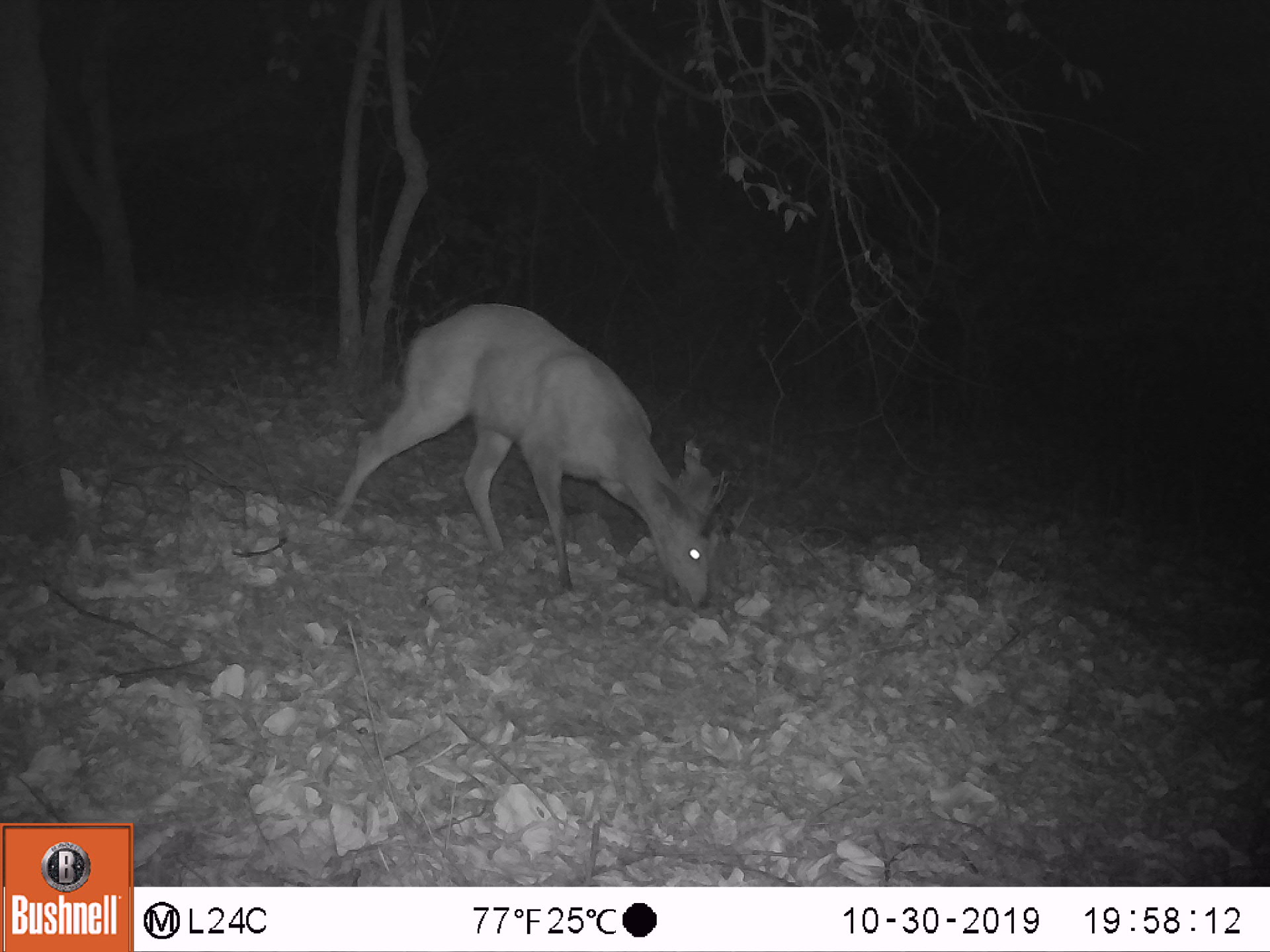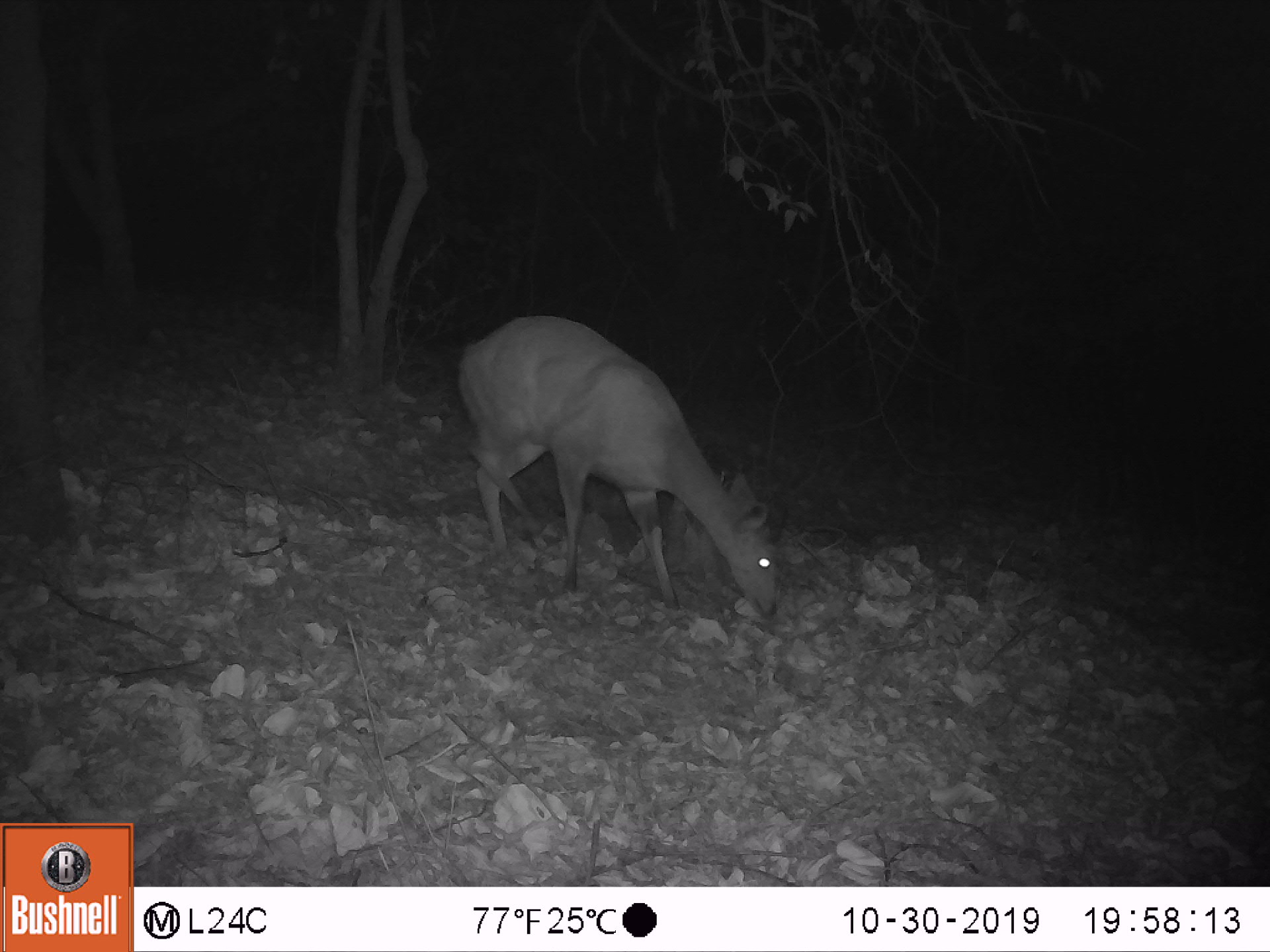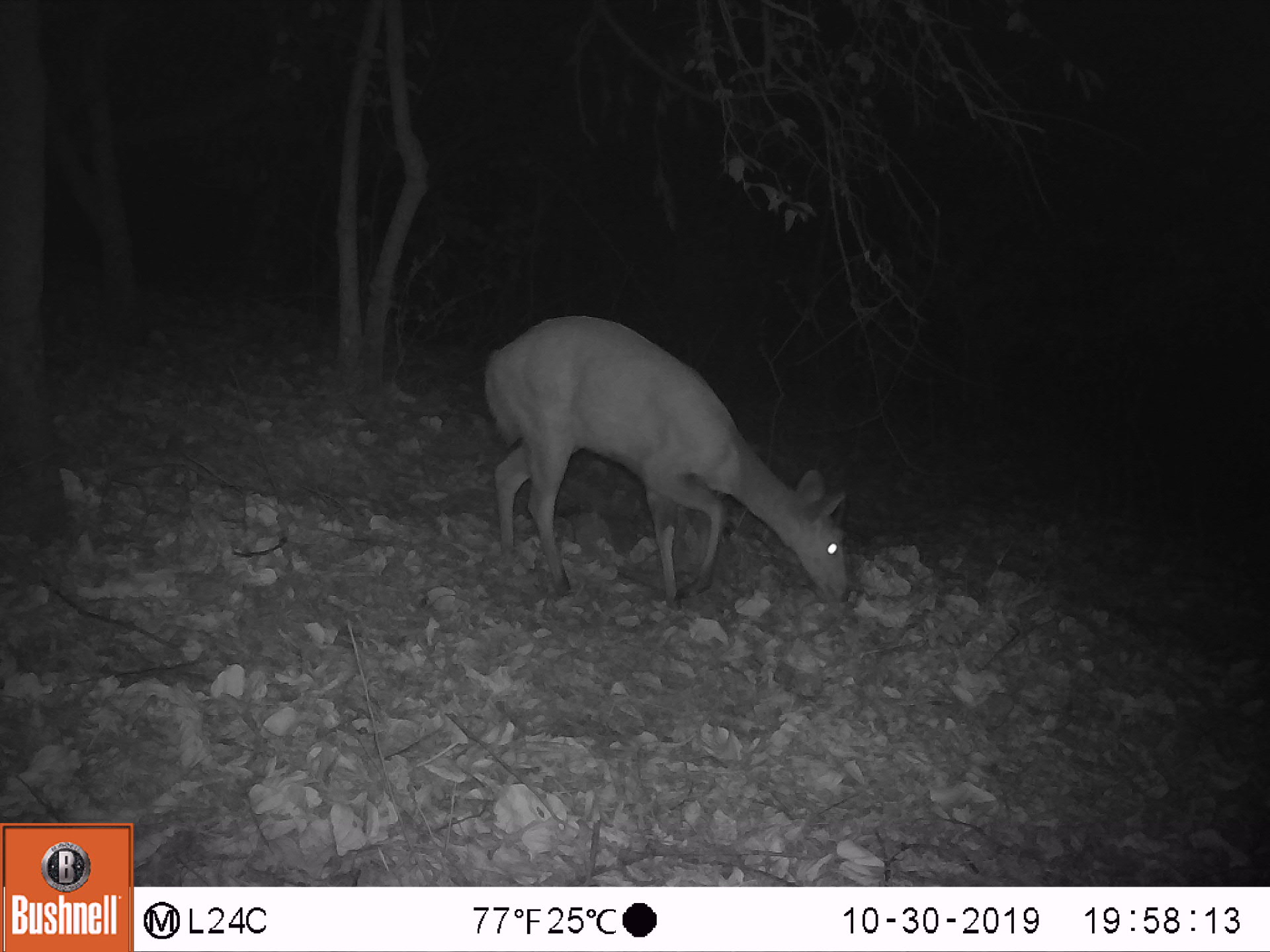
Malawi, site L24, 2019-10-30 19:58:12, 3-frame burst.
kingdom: Animalia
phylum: Chordata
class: Mammalia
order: Artiodactyla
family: Bovidae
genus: Tragelaphus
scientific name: Tragelaphus sylvaticus sylvaticus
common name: cape bushbuck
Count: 1.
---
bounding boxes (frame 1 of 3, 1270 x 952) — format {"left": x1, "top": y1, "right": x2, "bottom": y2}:
cape bushbuck: {"left": 311, "top": 298, "right": 749, "bottom": 628}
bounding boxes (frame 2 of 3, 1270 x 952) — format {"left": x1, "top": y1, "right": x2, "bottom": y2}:
cape bushbuck: {"left": 437, "top": 302, "right": 805, "bottom": 652}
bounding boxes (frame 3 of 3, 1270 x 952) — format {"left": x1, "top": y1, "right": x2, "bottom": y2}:
cape bushbuck: {"left": 468, "top": 303, "right": 868, "bottom": 622}